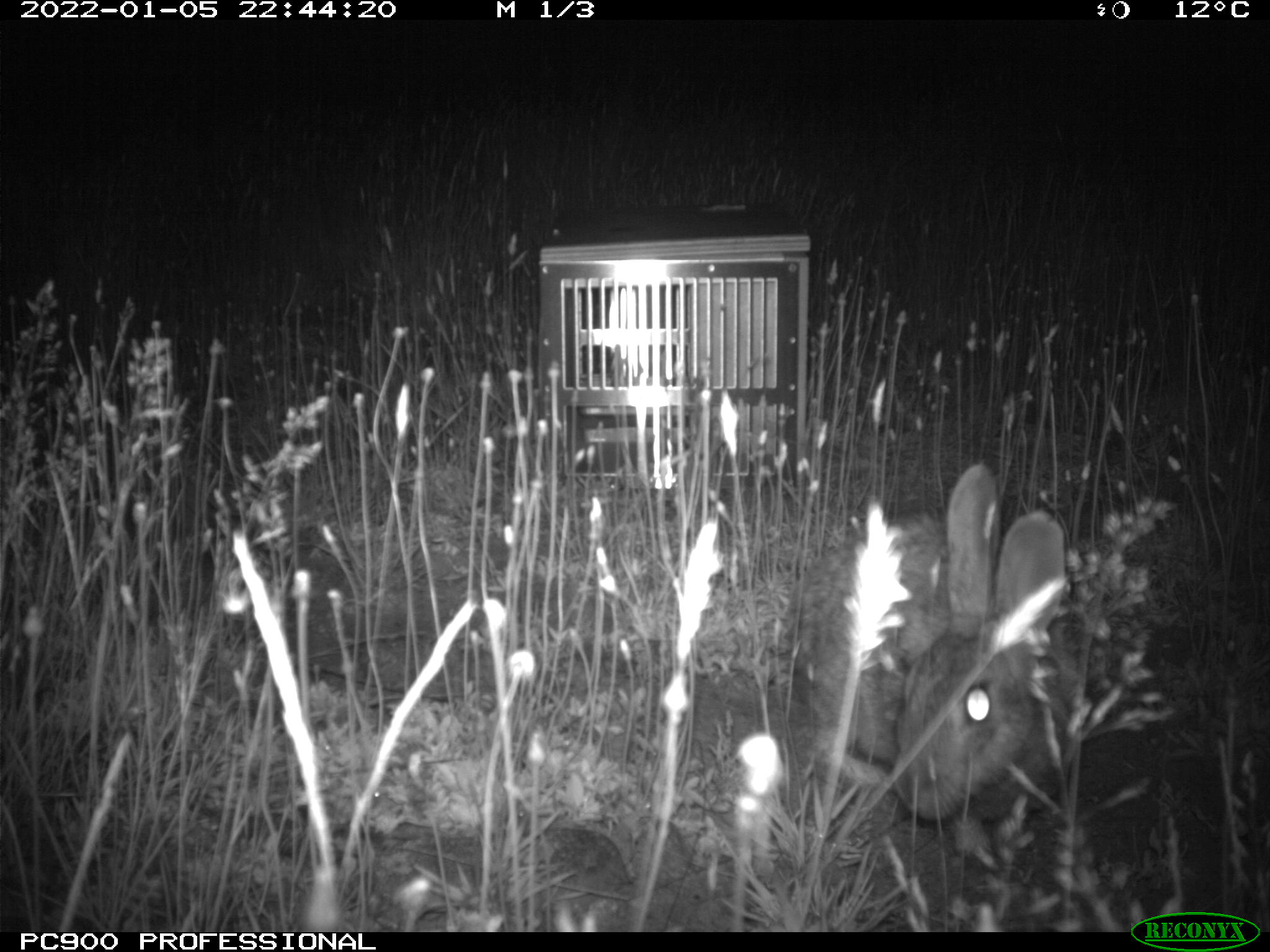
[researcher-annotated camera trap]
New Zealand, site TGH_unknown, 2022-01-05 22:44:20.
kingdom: Animalia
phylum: Chordata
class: Mammalia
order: Lagomorpha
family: Leporidae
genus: Oryctolagus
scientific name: Oryctolagus cuniculus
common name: european rabbit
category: rabbit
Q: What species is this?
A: Rabbit (european rabbit) (Oryctolagus cuniculus).